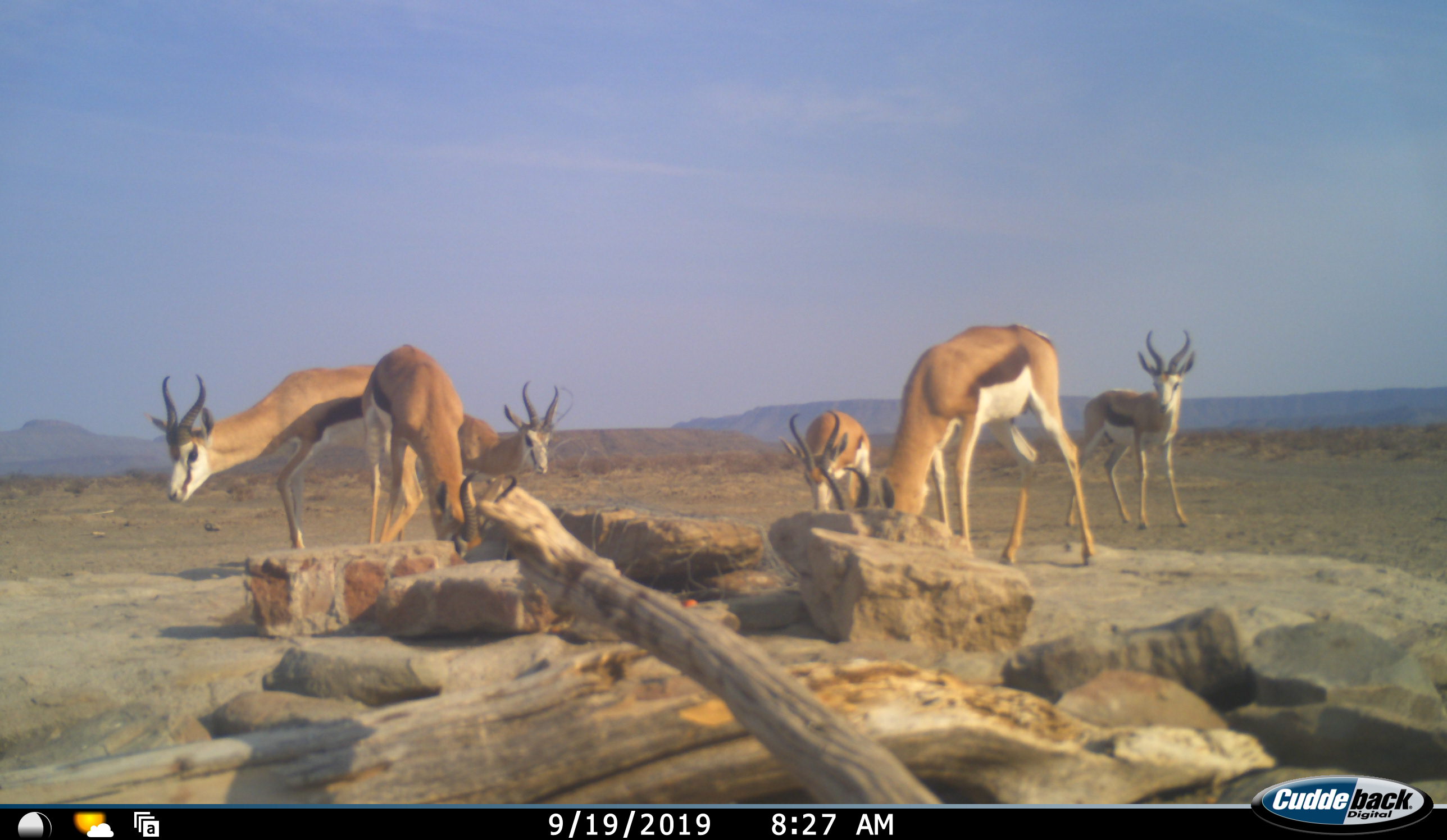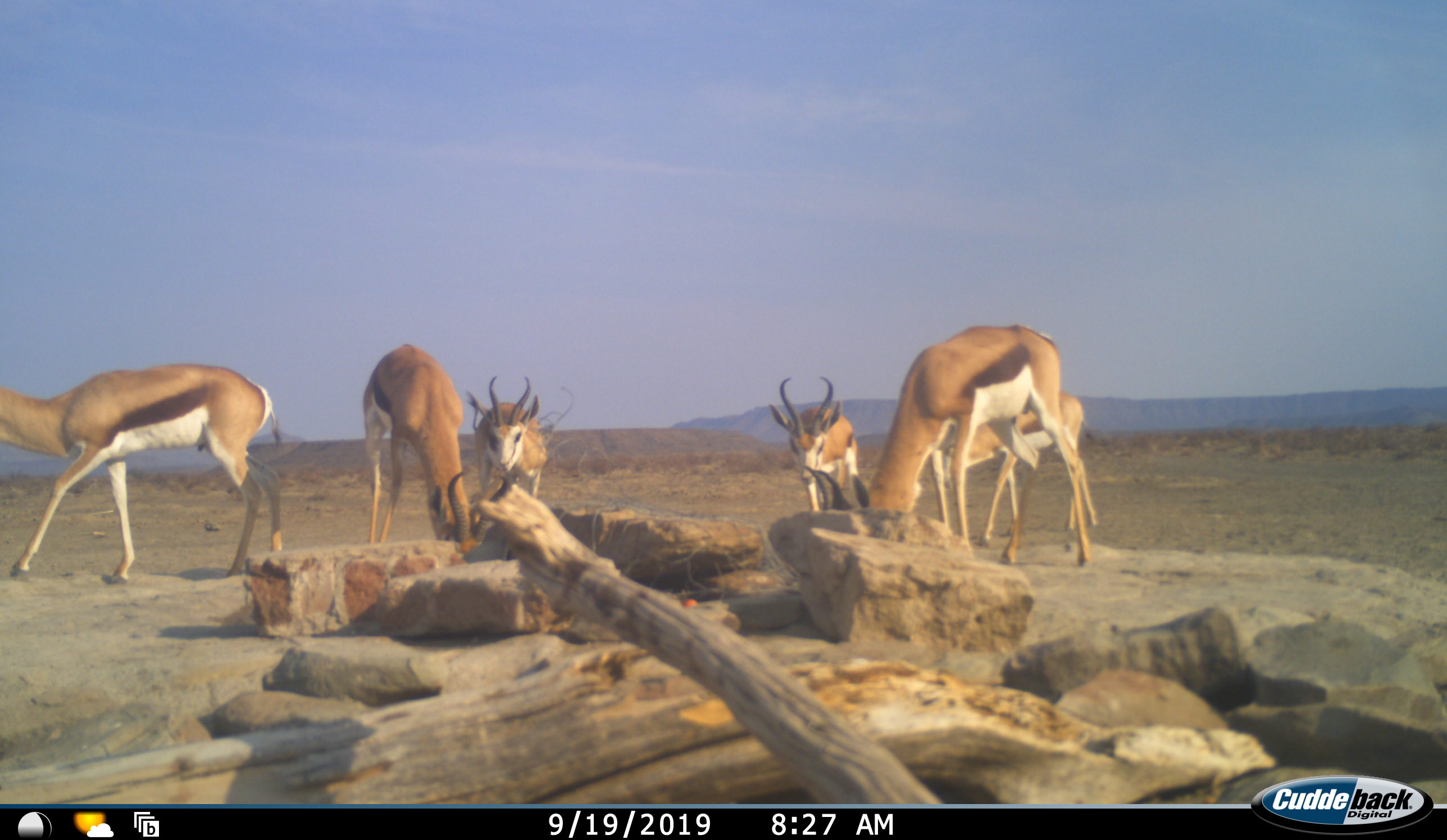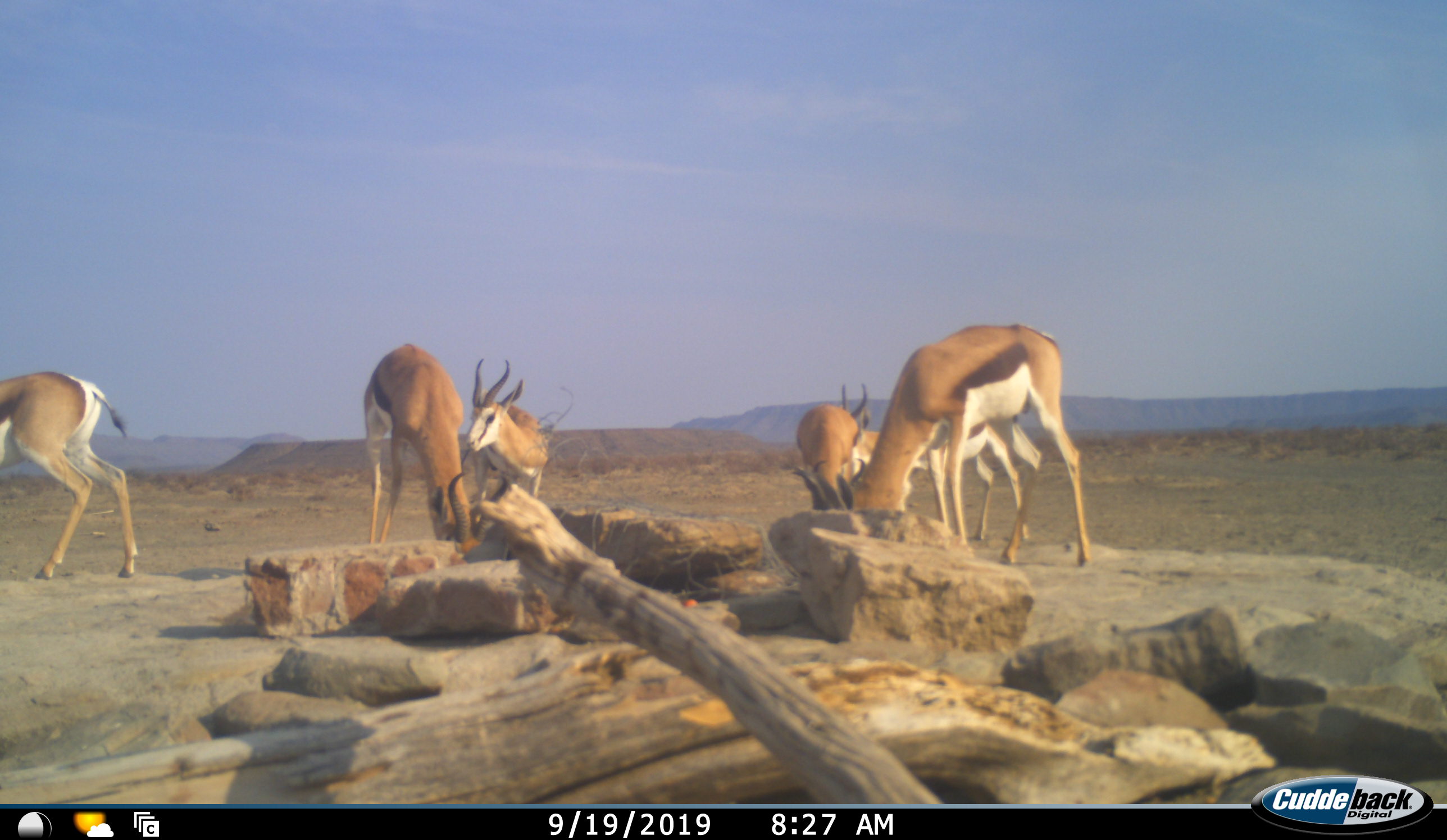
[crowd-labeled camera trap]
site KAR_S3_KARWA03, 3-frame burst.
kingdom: Animalia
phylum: Chordata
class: Mammalia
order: Artiodactyla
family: Bovidae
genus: Antidorcas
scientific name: Antidorcas marsupialis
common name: springbok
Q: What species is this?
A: Springbok (Antidorcas marsupialis).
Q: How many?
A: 6.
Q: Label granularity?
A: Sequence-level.